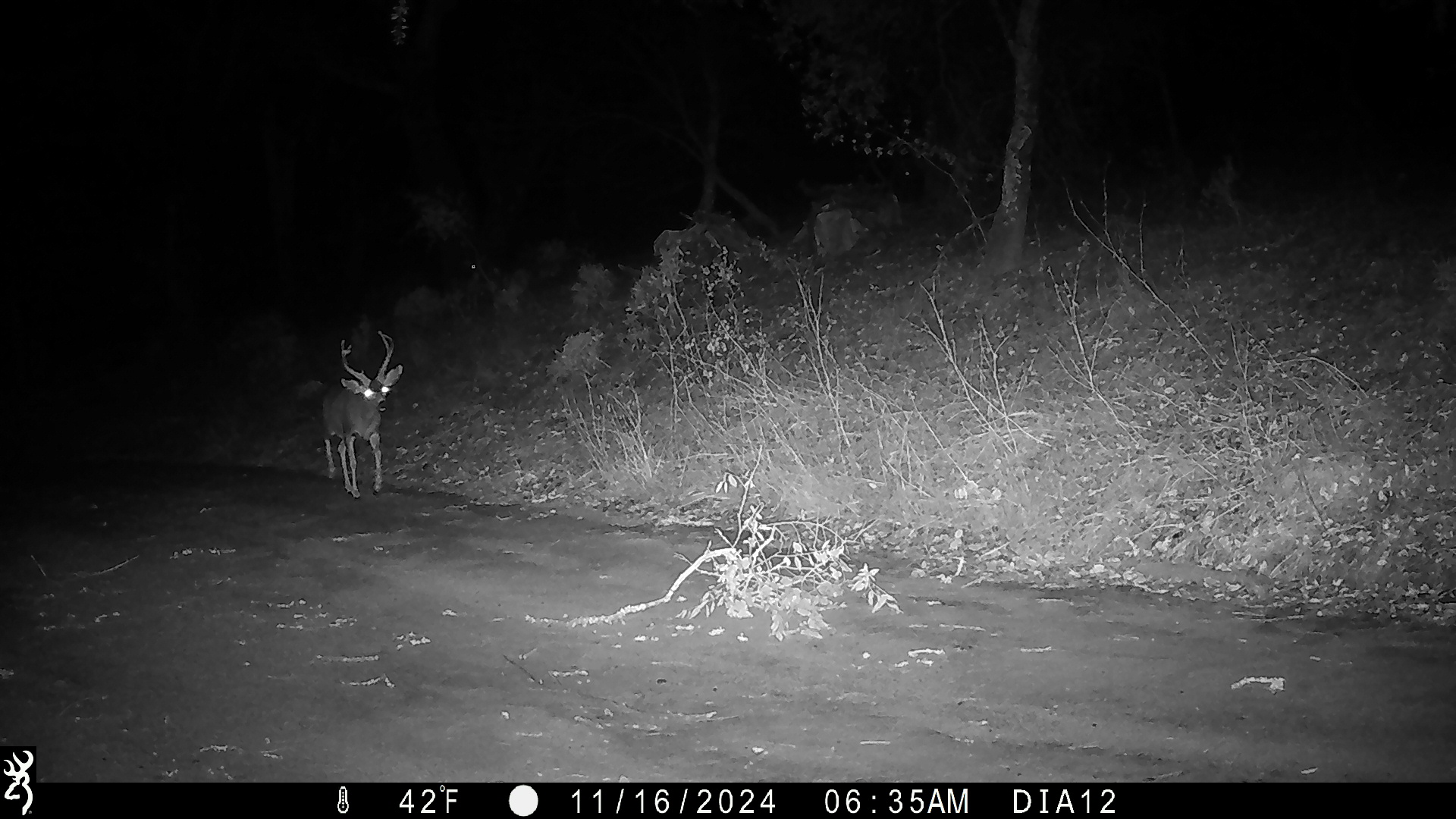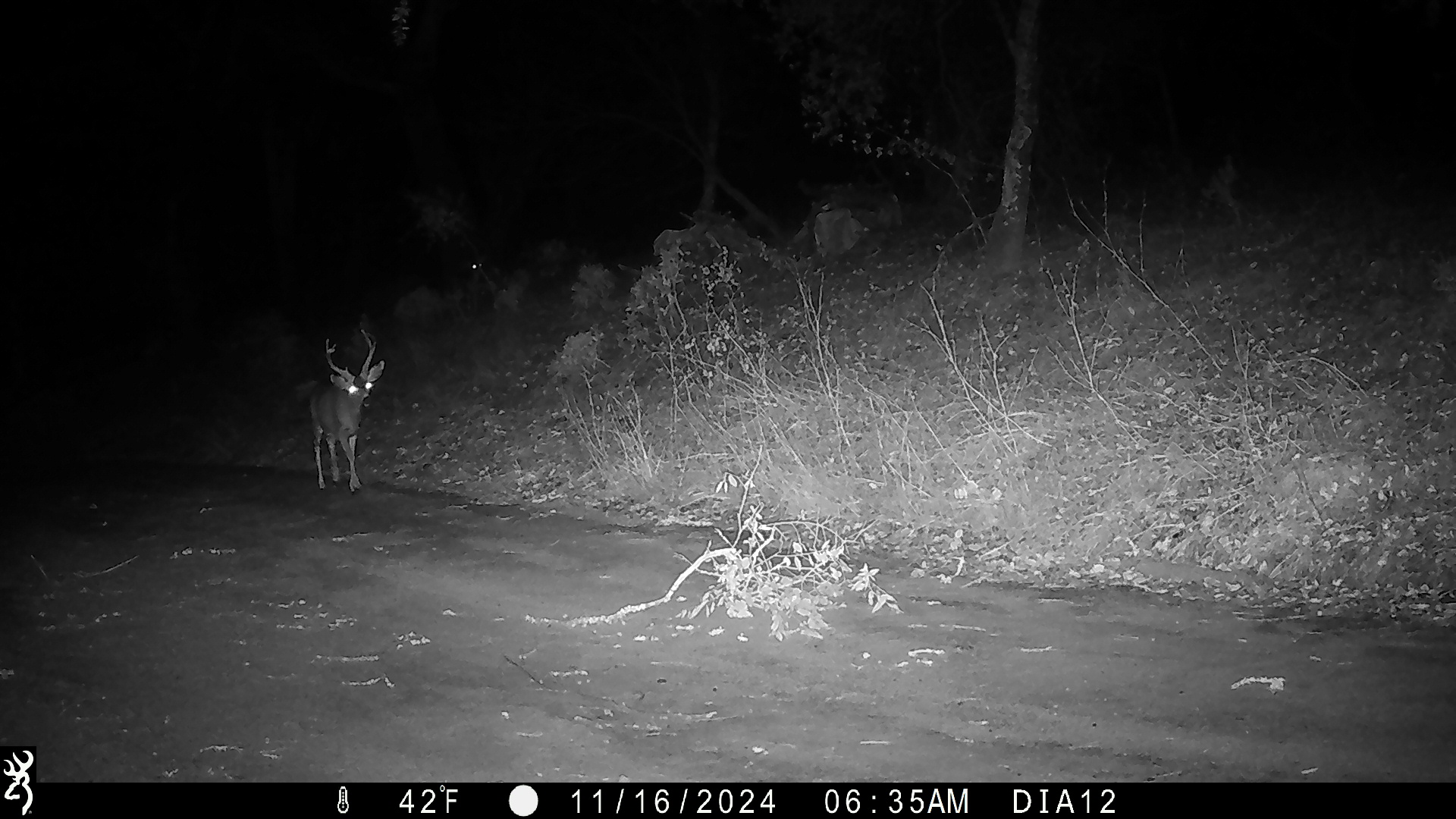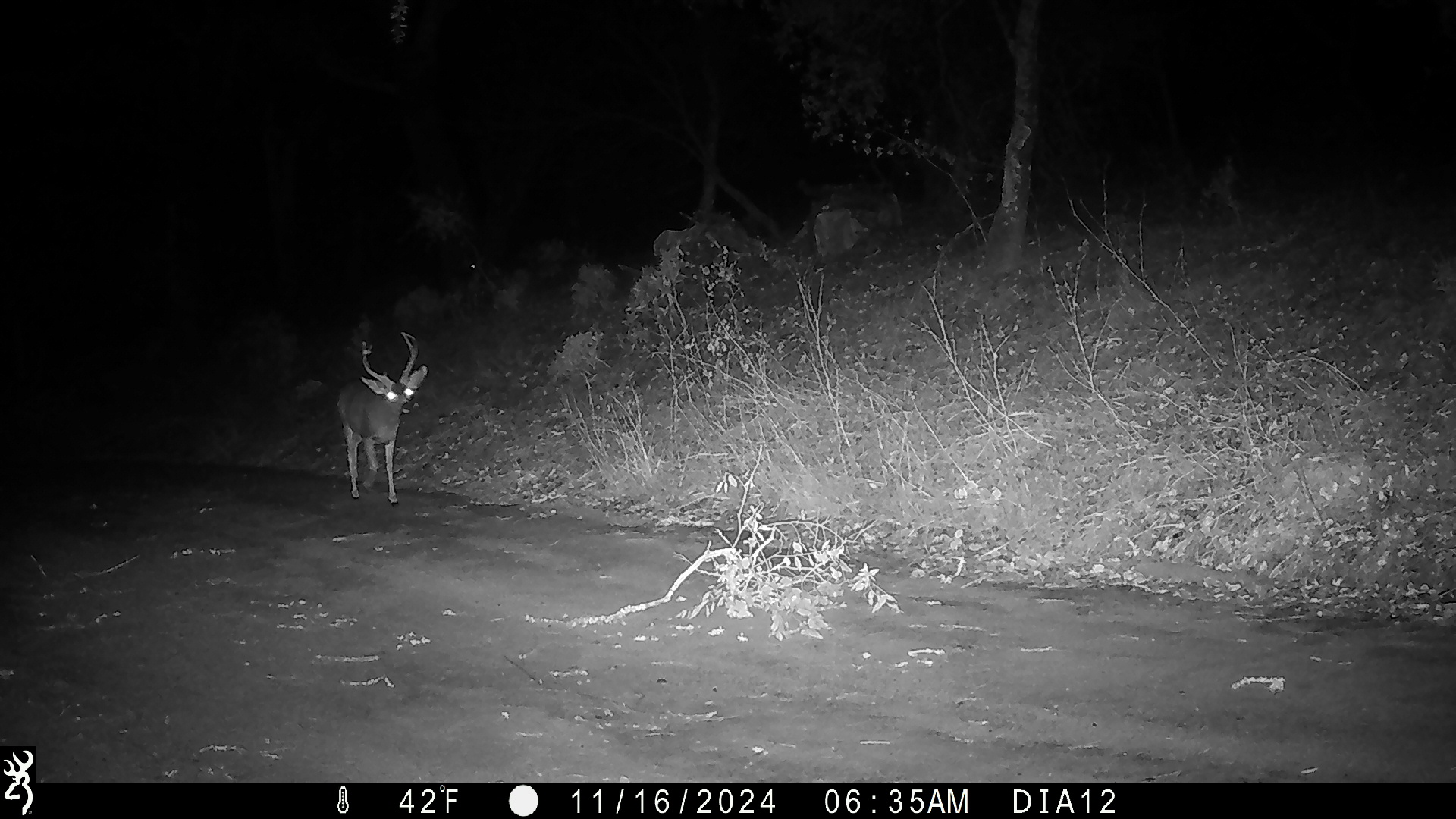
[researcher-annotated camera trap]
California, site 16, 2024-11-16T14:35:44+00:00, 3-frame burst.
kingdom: Animalia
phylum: Chordata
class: Mammalia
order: Artiodactyla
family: Cervidae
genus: Odocoileus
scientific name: Odocoileus hemionus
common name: mule deer